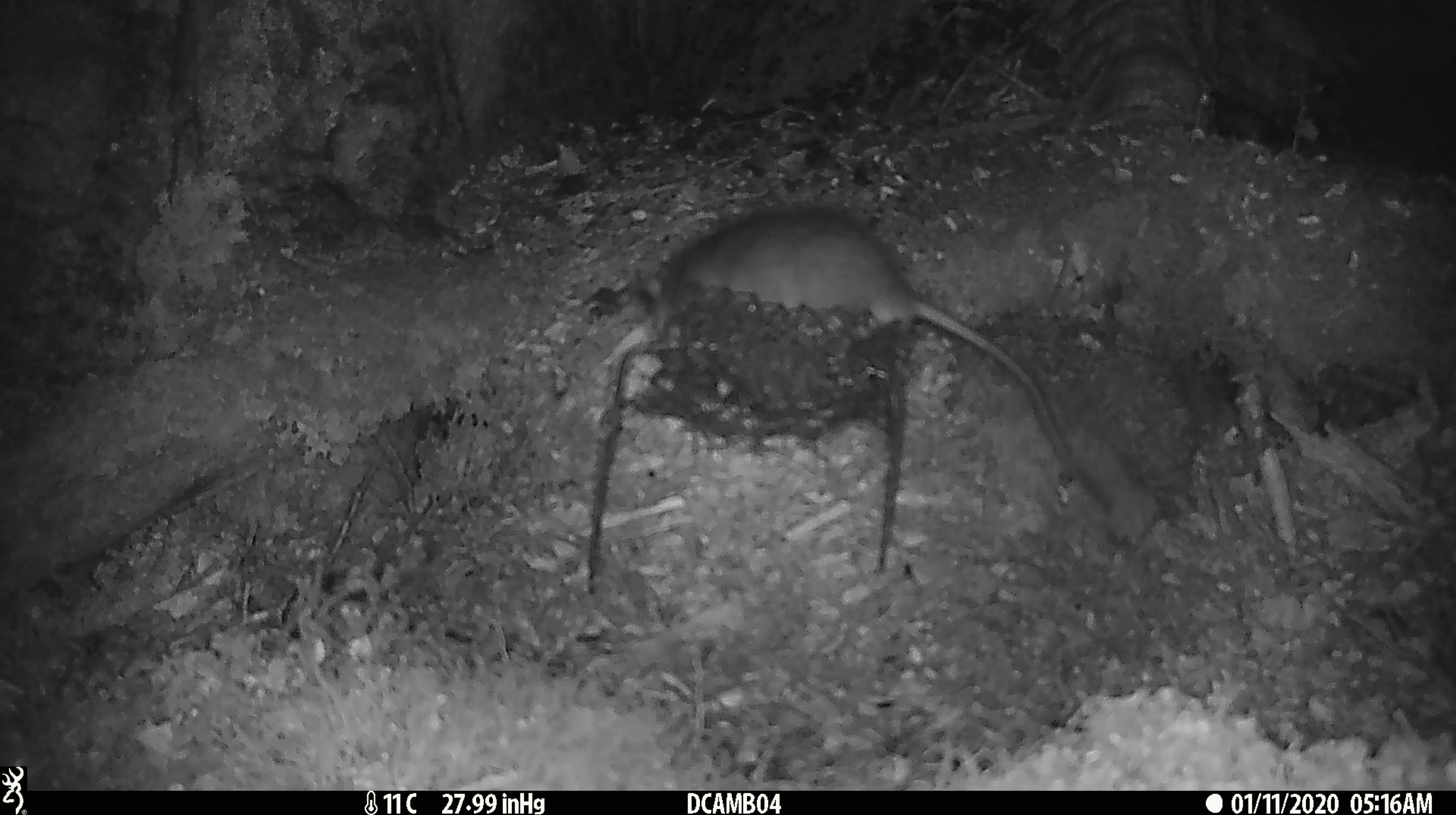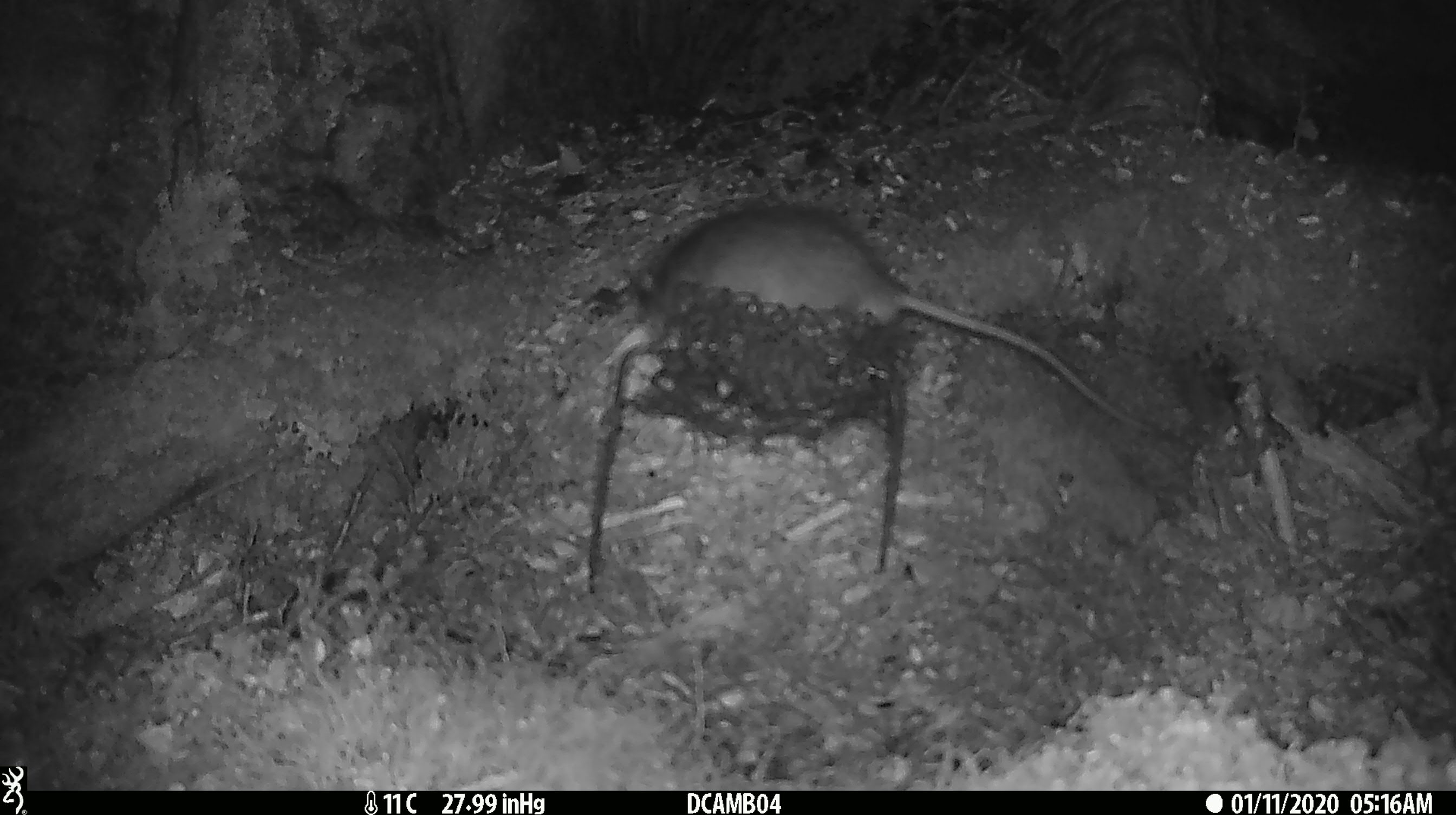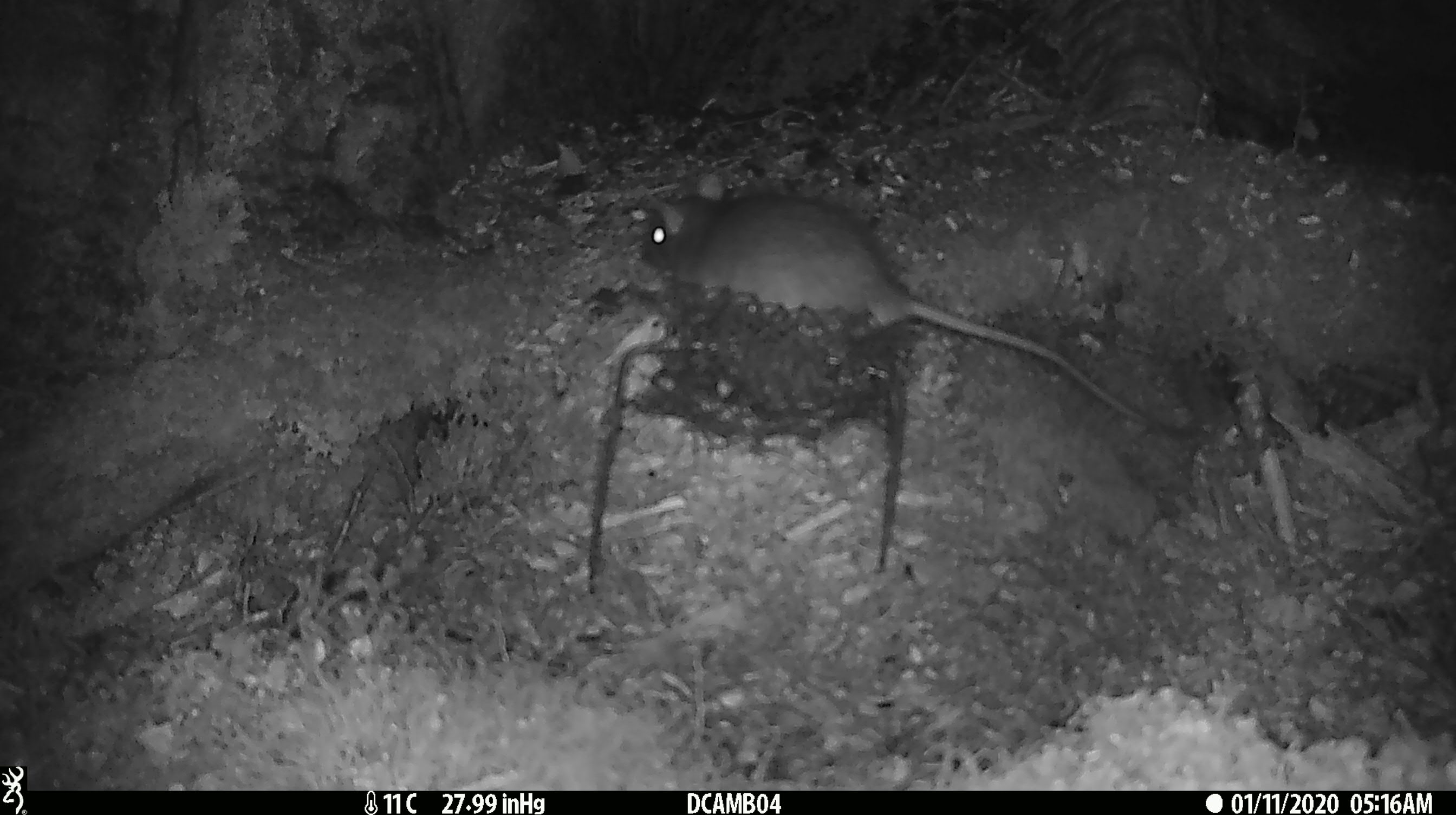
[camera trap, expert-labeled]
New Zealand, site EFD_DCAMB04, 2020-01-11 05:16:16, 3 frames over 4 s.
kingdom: Animalia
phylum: Chordata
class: Mammalia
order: Rodentia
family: Muridae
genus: Rattus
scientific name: Rattus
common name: rat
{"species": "rat (Rattus)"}